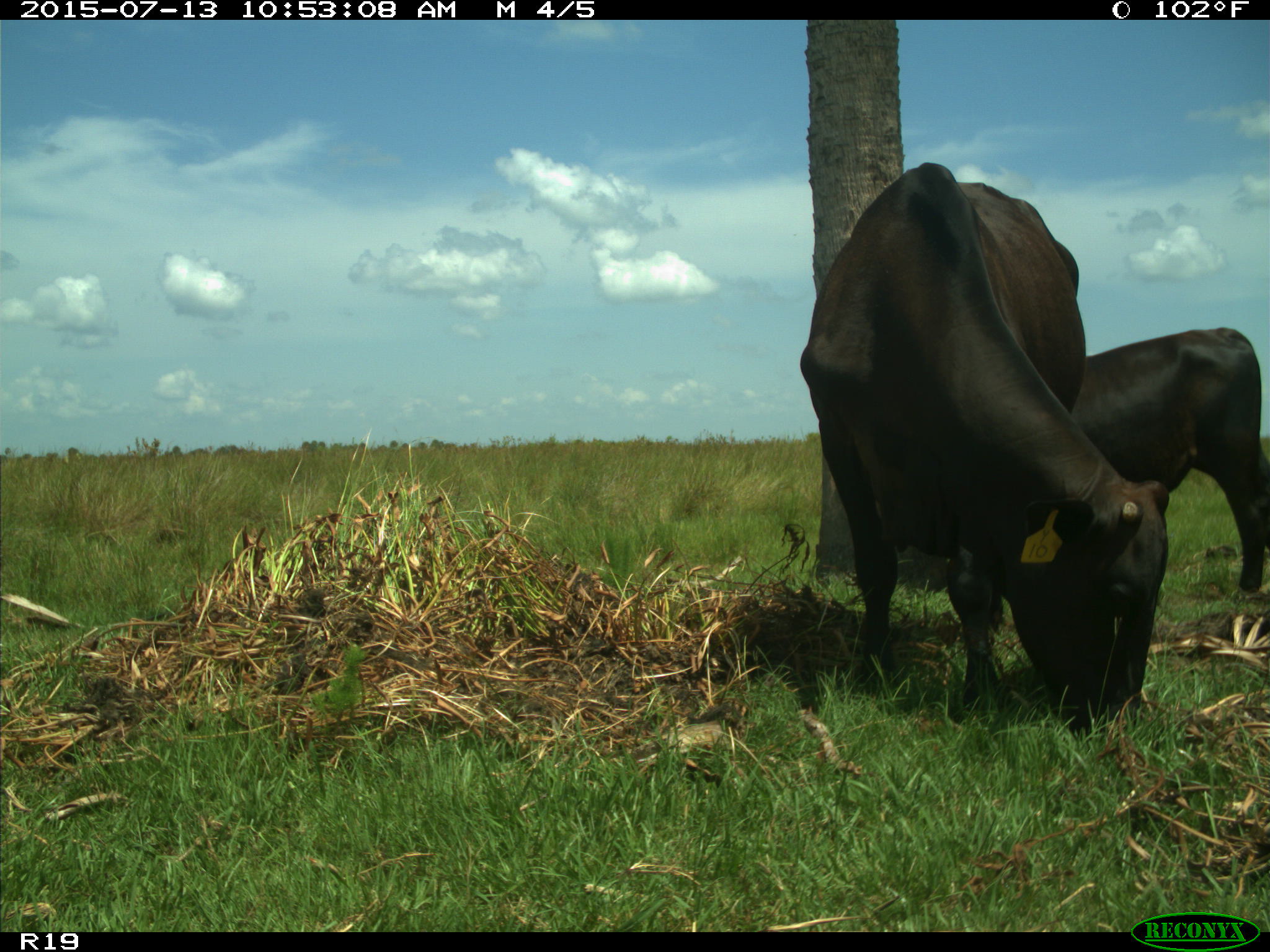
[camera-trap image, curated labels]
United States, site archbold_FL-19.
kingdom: Animalia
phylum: Chordata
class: Mammalia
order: Artiodactyla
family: Bovidae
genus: Bos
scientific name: Bos taurus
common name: domestic cow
Bos taurus (domestic cow).